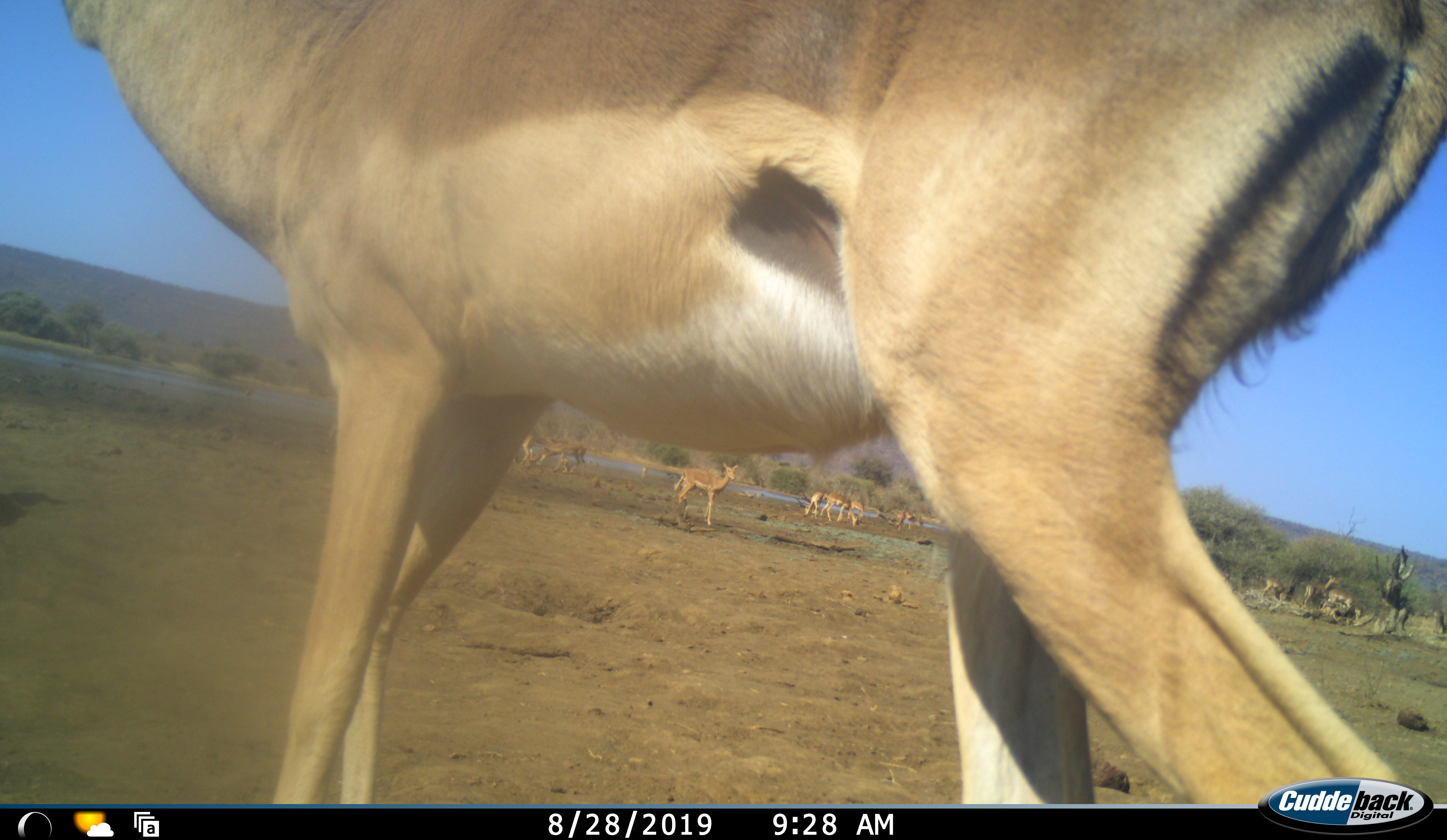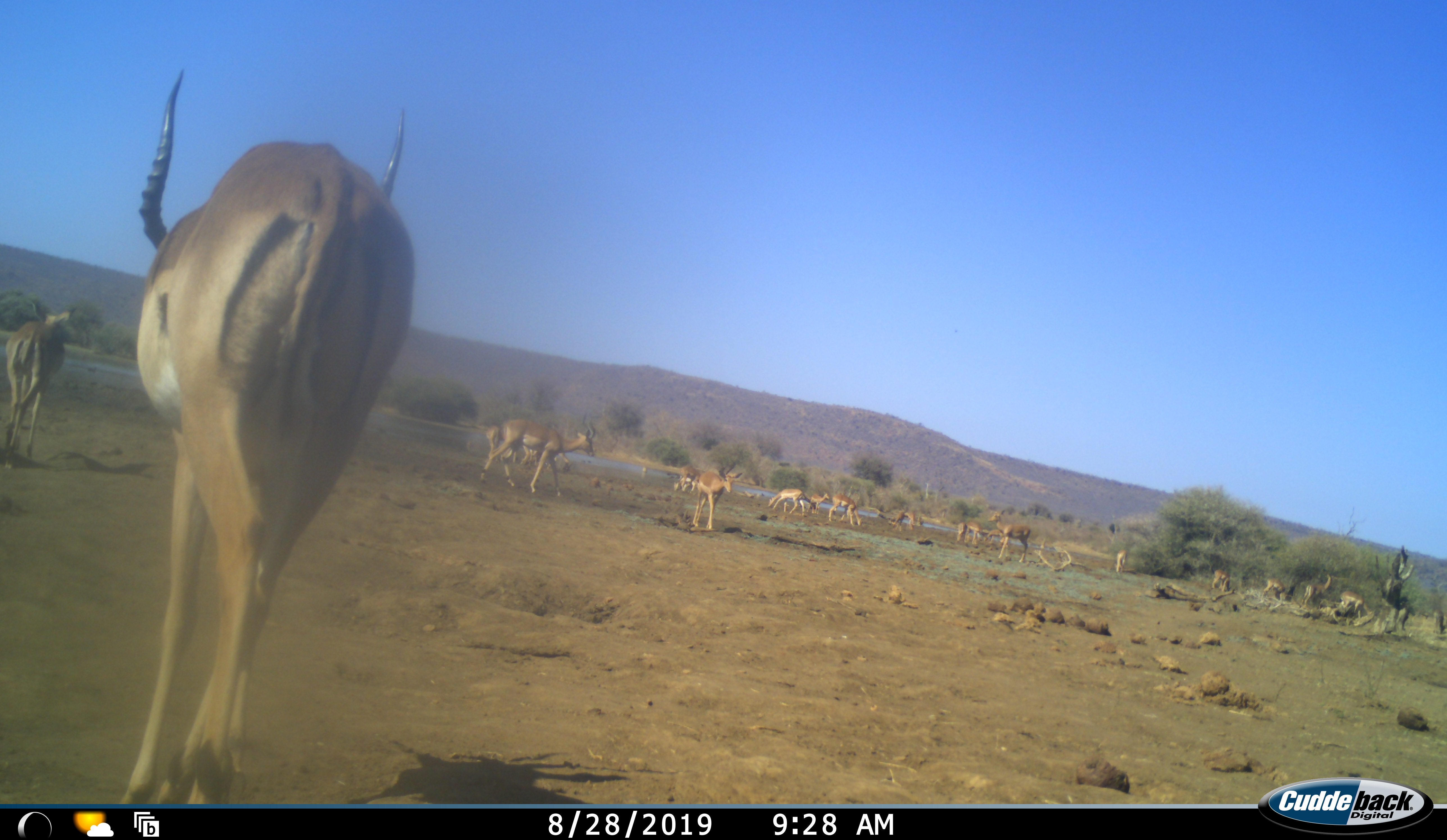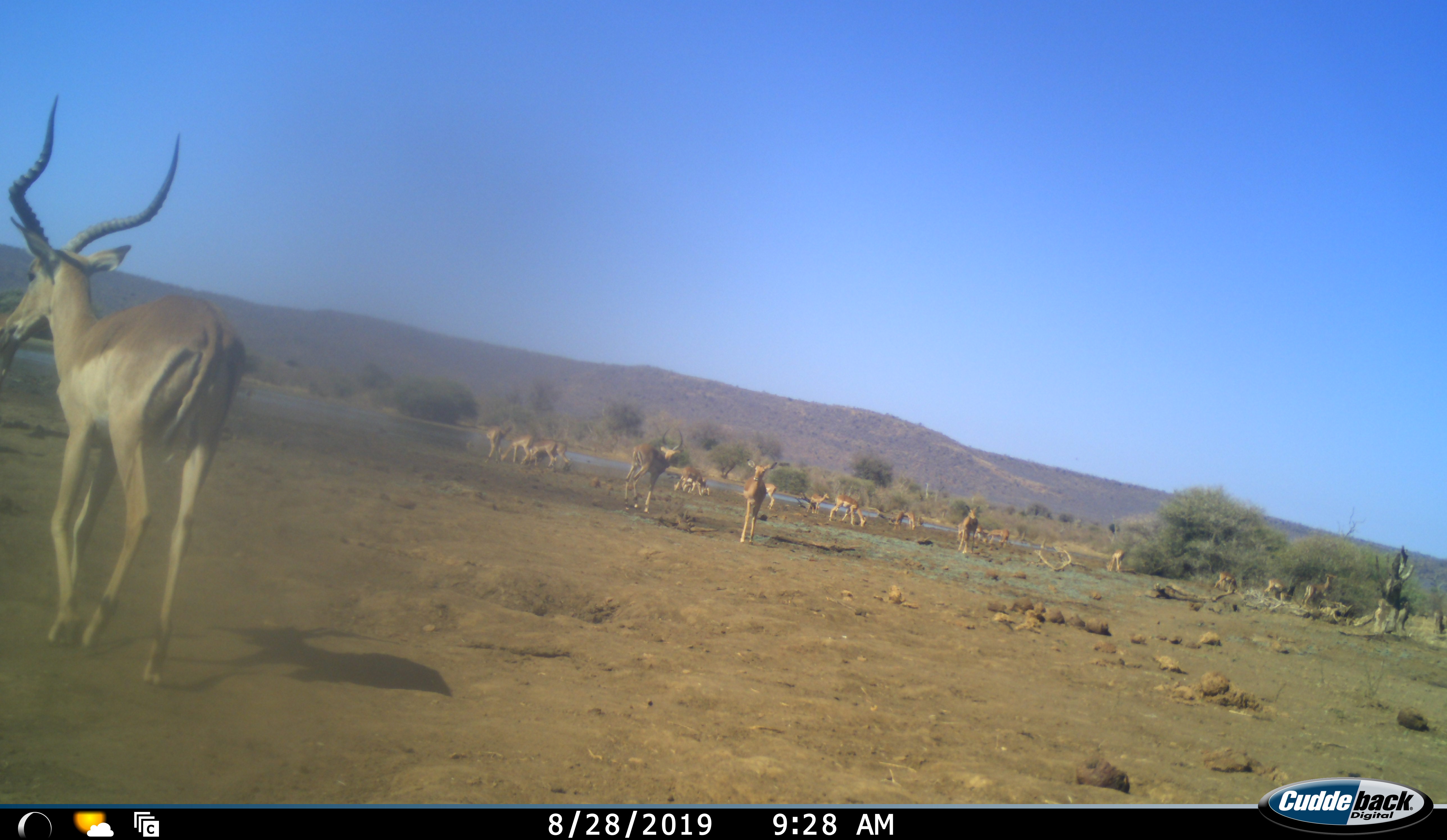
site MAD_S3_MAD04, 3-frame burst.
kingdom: Animalia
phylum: Chordata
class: Mammalia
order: Artiodactyla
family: Bovidae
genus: Aepyceros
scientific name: Aepyceros melampus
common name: impala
Impala (Aepyceros melampus), count 11-50. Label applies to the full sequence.